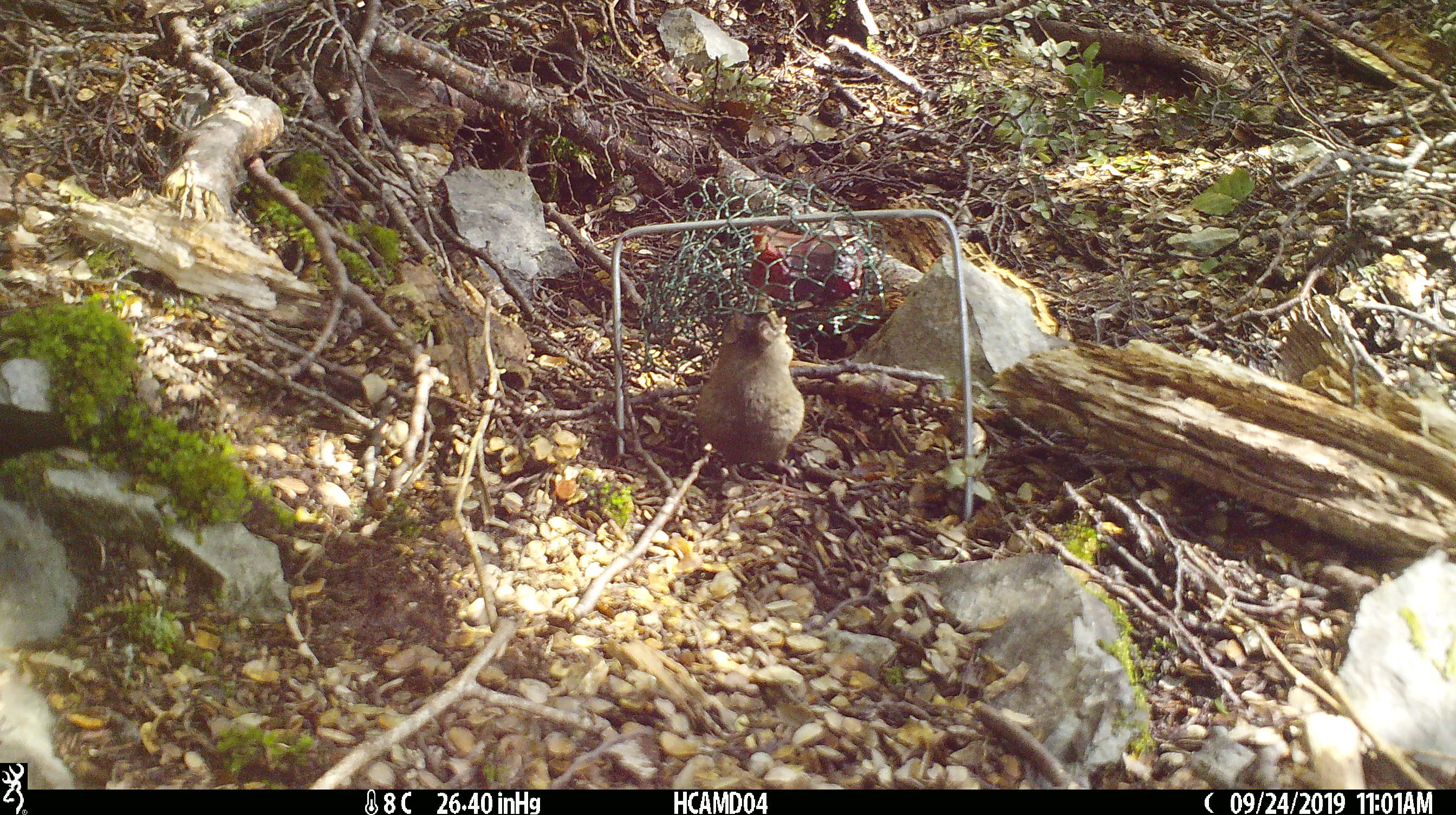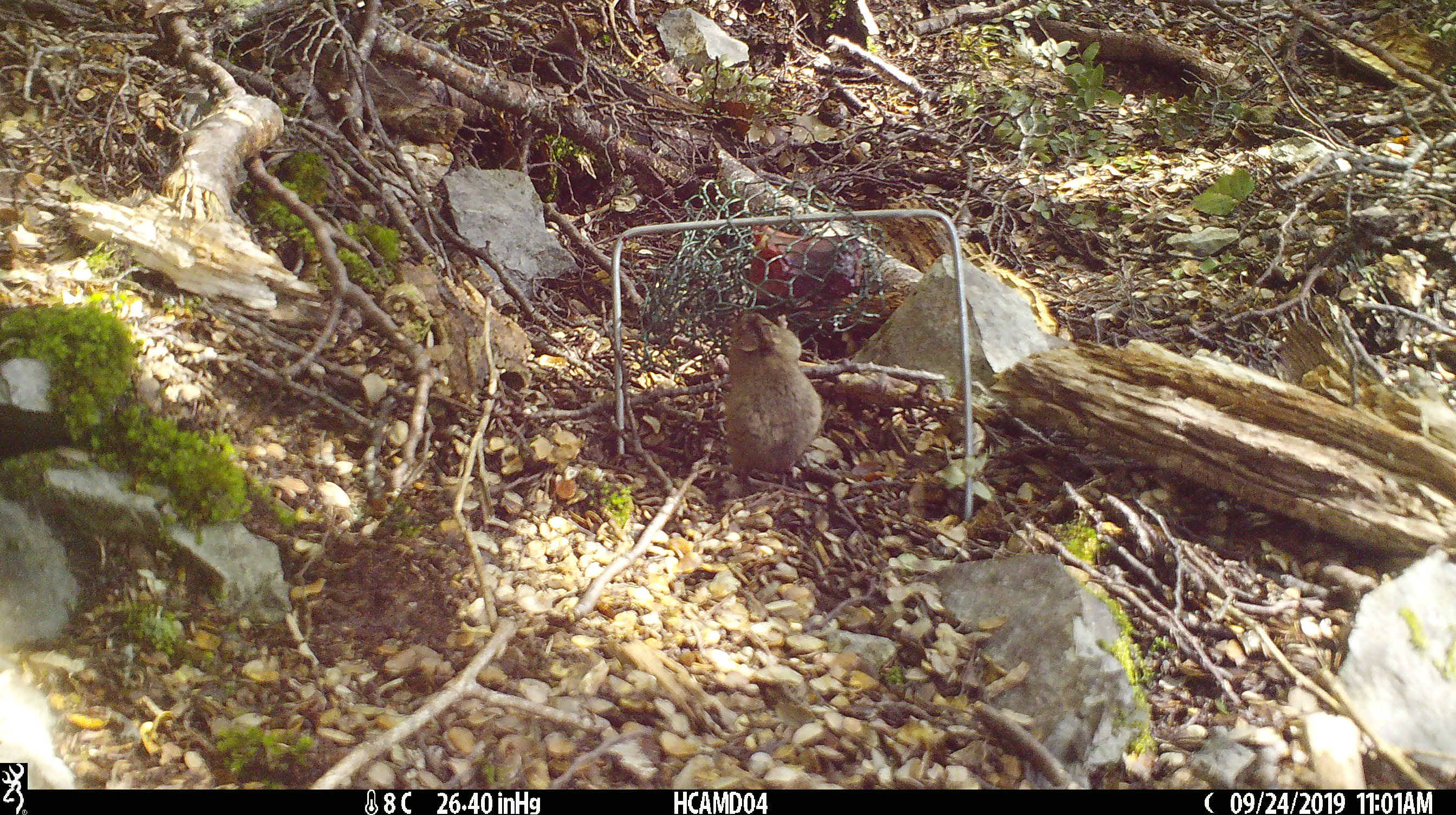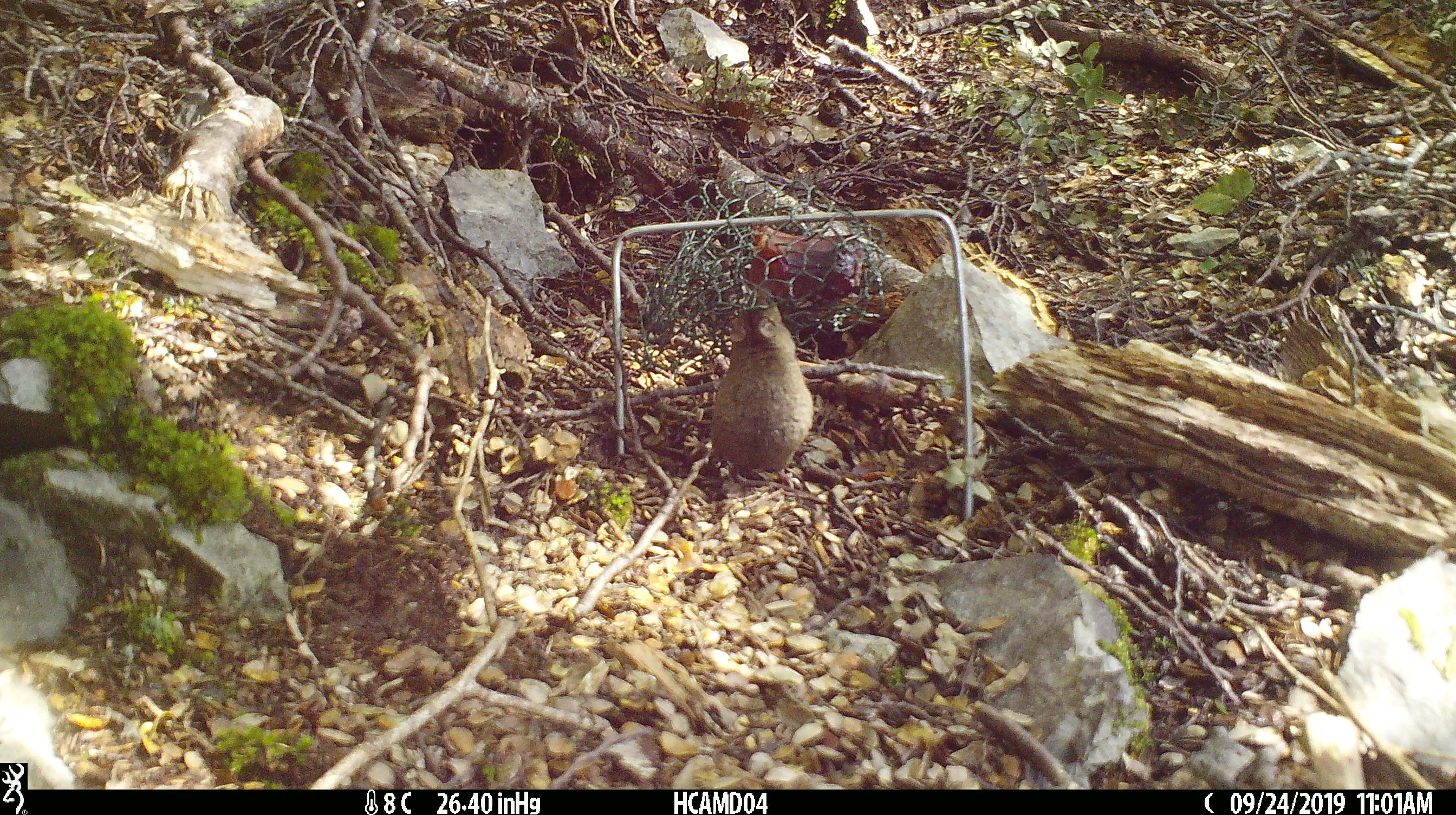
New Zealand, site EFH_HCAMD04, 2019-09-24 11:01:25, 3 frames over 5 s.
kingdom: Animalia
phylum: Chordata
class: Mammalia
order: Rodentia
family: Muridae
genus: Mus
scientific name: Mus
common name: mouse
Mouse (Mus).